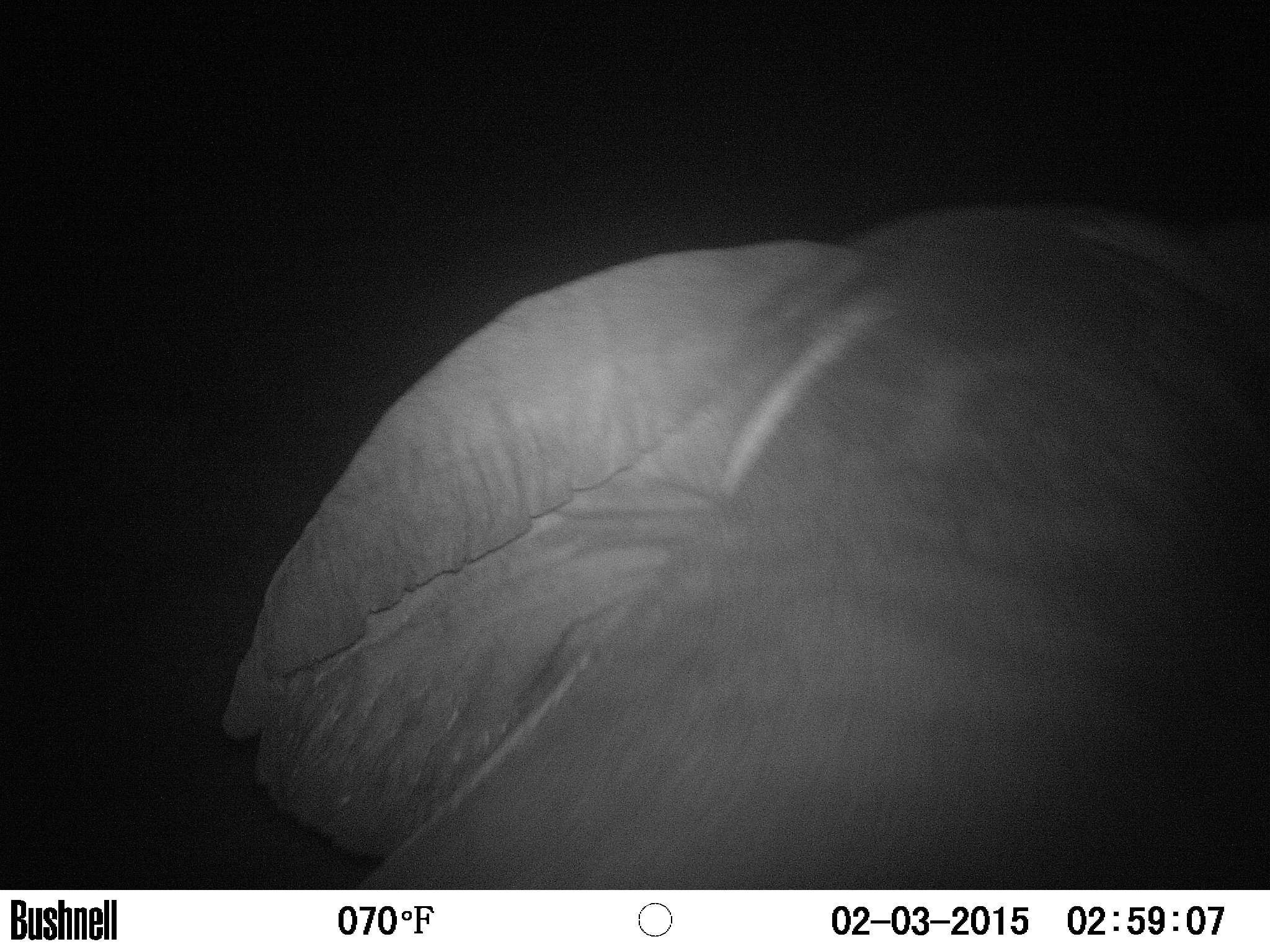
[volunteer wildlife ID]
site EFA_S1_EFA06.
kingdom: Animalia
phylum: Chordata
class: Mammalia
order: Proboscidea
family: Elephantidae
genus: Loxodonta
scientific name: Loxodonta africana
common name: african bush elephant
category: elephant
Elephant (african bush elephant) (Loxodonta africana), count 1. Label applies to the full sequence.